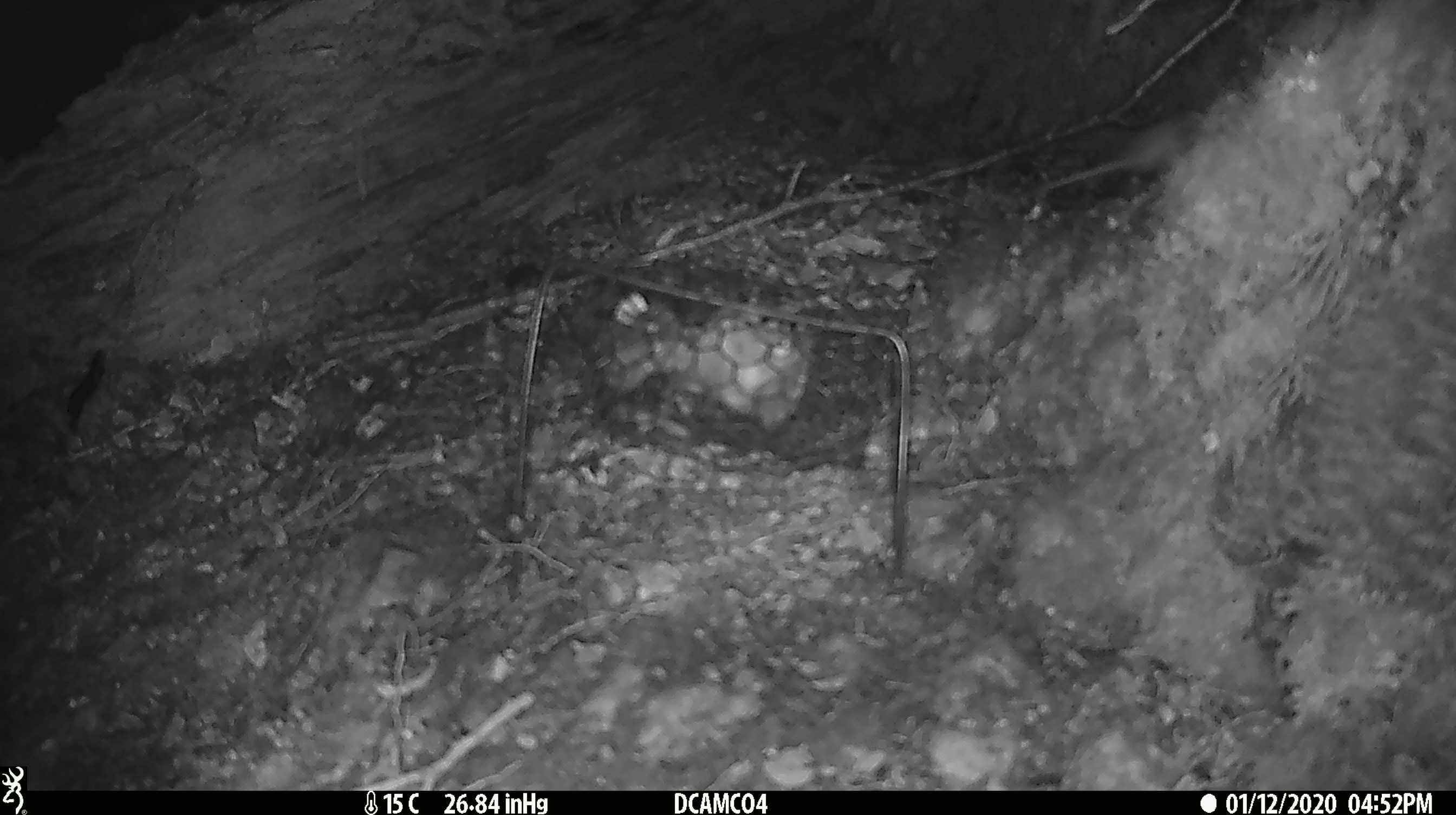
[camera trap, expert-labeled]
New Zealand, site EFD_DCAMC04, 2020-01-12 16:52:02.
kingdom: Animalia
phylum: Chordata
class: Mammalia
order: Rodentia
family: Muridae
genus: Mus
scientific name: Mus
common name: mouse